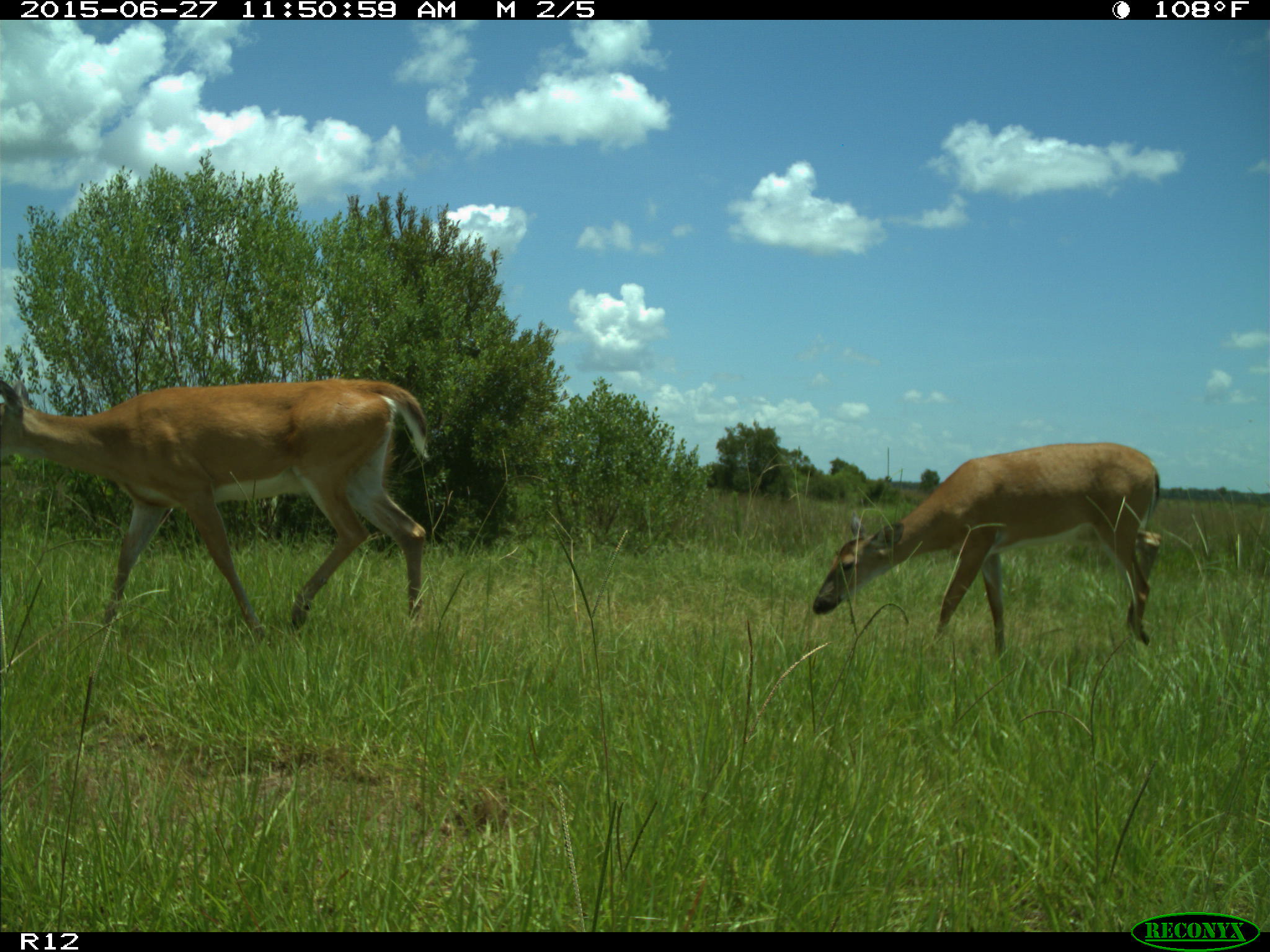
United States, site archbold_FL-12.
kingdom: Animalia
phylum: Chordata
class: Mammalia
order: Artiodactyla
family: Cervidae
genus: Odocoileus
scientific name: Odocoileus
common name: deer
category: unidentified deer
Unidentified deer (deer) (Odocoileus).